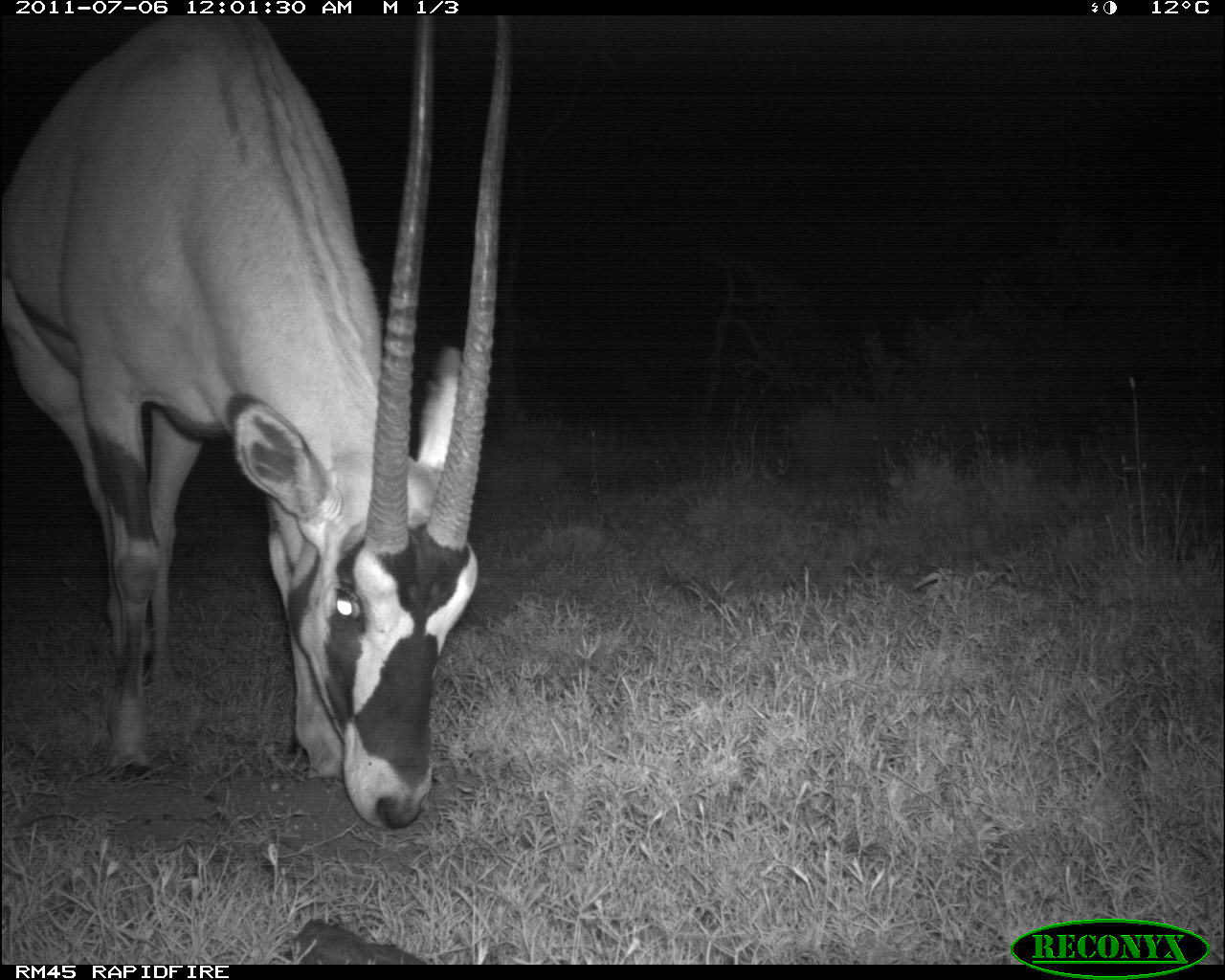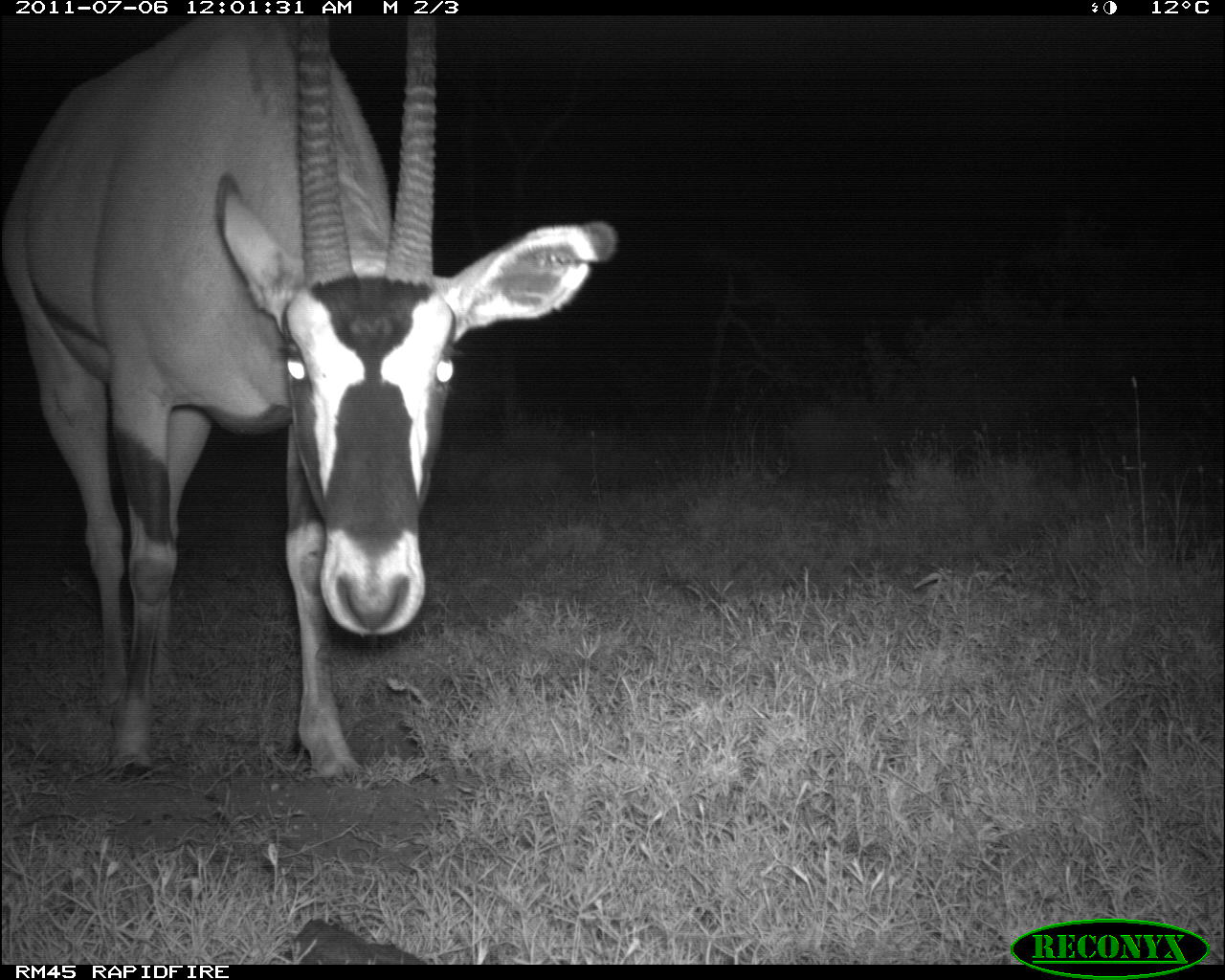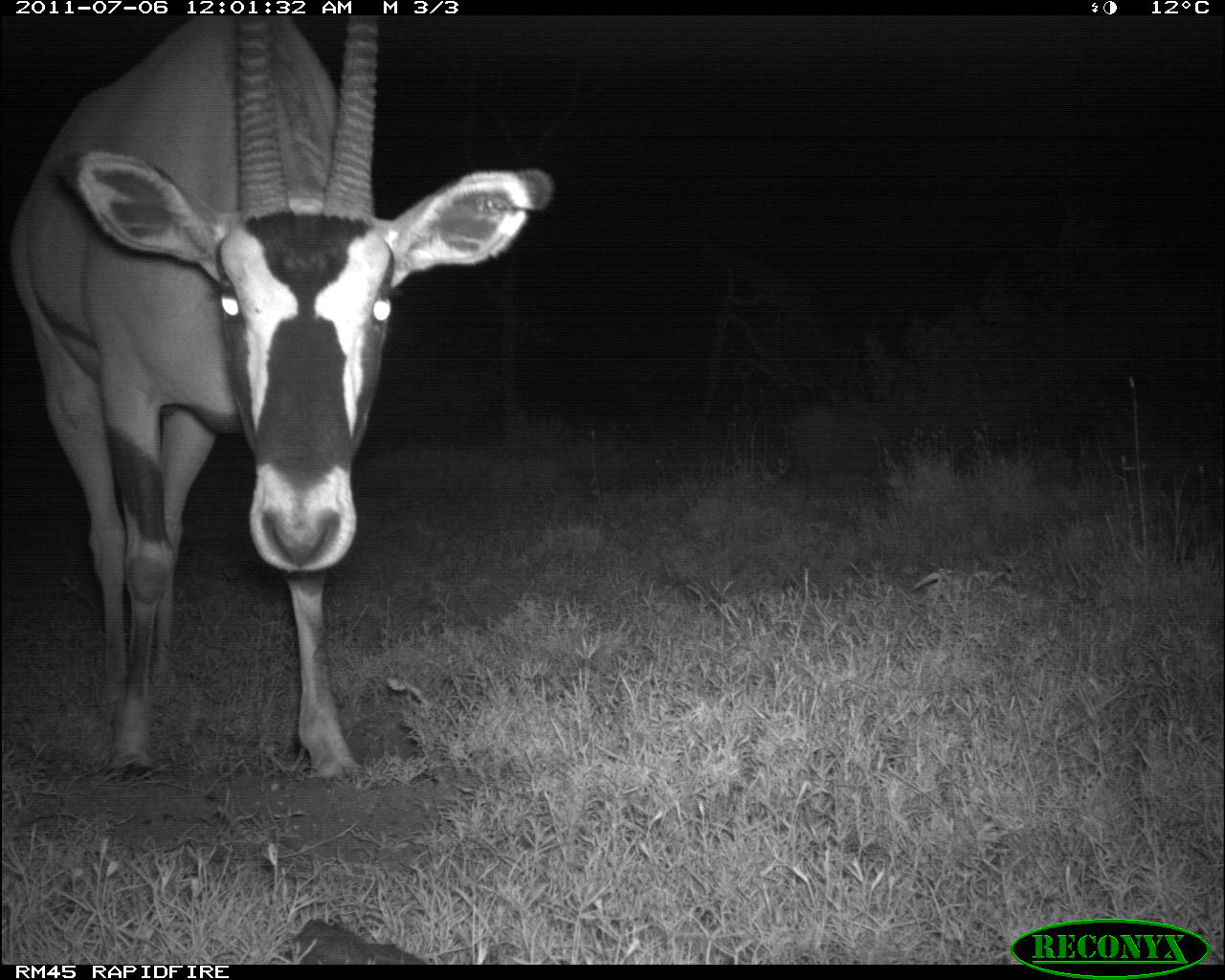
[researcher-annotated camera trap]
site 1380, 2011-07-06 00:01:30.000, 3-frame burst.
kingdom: Animalia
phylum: Chordata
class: Mammalia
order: Artiodactyla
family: Bovidae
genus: Oryx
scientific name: Oryx beisa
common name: east african oryx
Oryx beisa (east african oryx), count 1.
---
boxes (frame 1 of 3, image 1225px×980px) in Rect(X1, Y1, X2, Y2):
oryx beisa: Rect(0, 18, 509, 825)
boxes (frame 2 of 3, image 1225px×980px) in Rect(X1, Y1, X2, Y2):
oryx beisa: Rect(0, 13, 619, 778)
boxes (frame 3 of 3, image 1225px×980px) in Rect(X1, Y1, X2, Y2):
oryx beisa: Rect(2, 11, 554, 776)